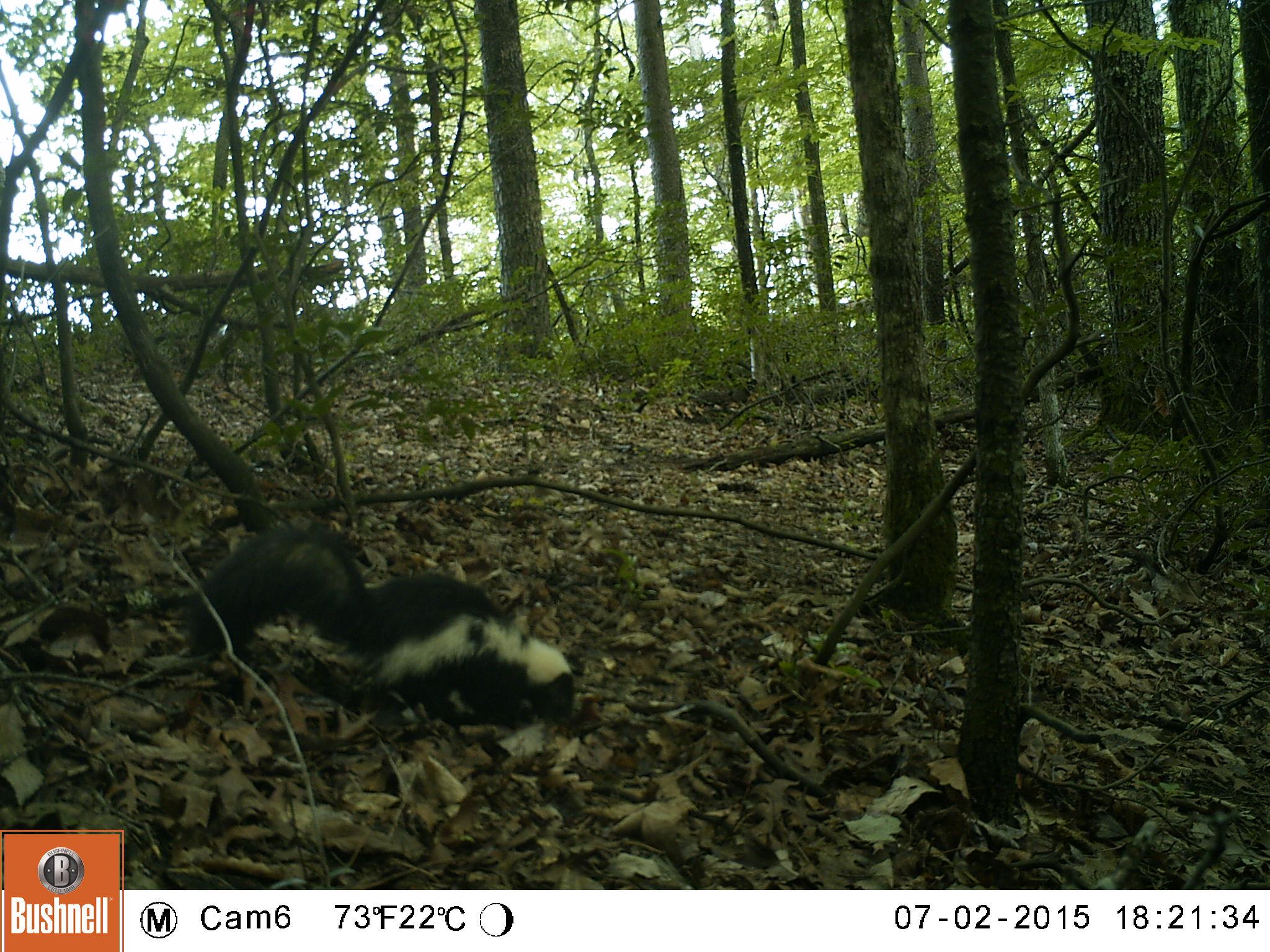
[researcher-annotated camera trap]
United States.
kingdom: Animalia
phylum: Chordata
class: Mammalia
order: Carnivora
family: Mephitidae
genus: Mephitis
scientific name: Mephitis mephitis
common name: striped skunk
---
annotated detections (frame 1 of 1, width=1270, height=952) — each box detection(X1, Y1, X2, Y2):
Striped Skunk: detection(178, 517, 585, 737)